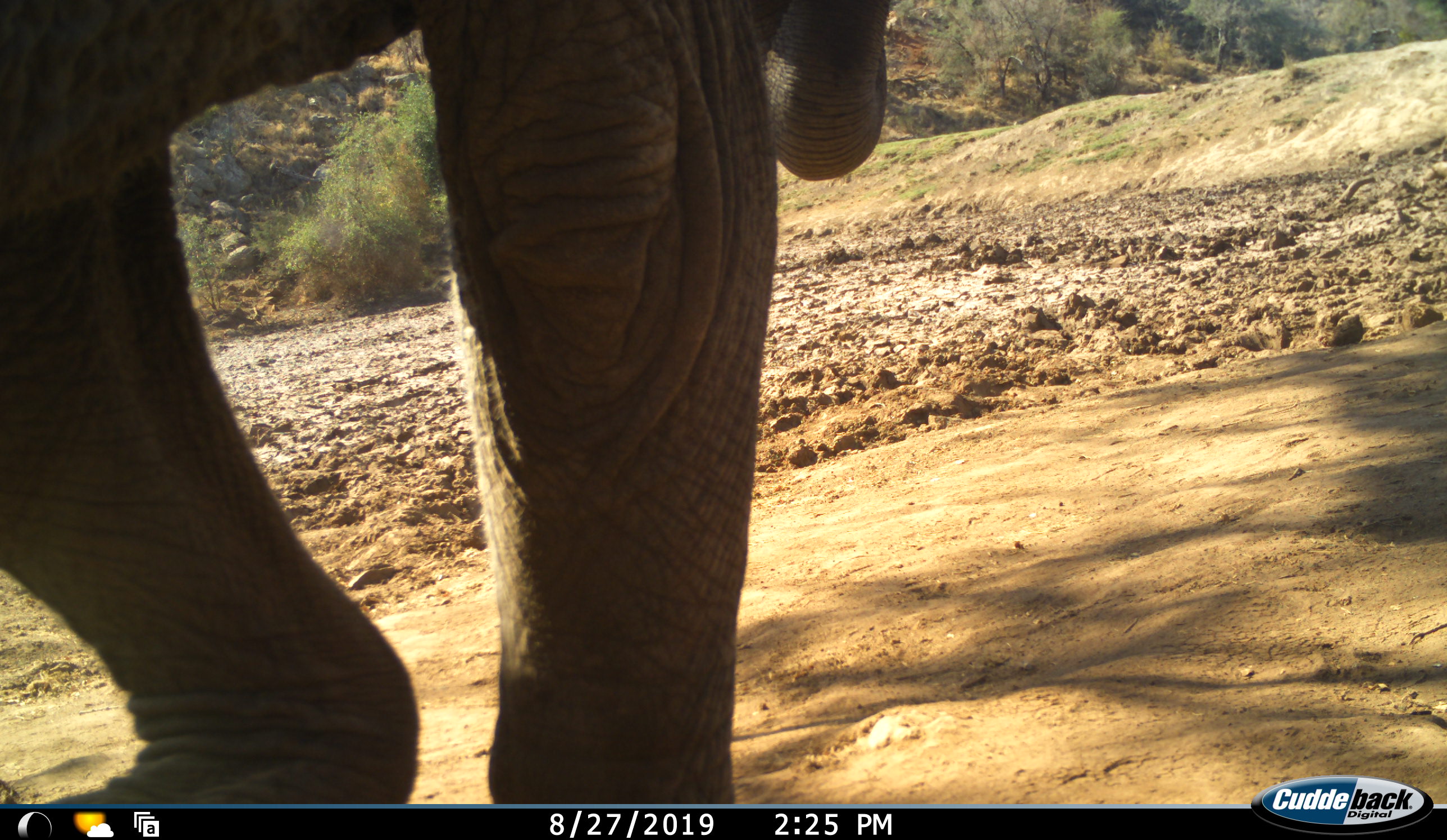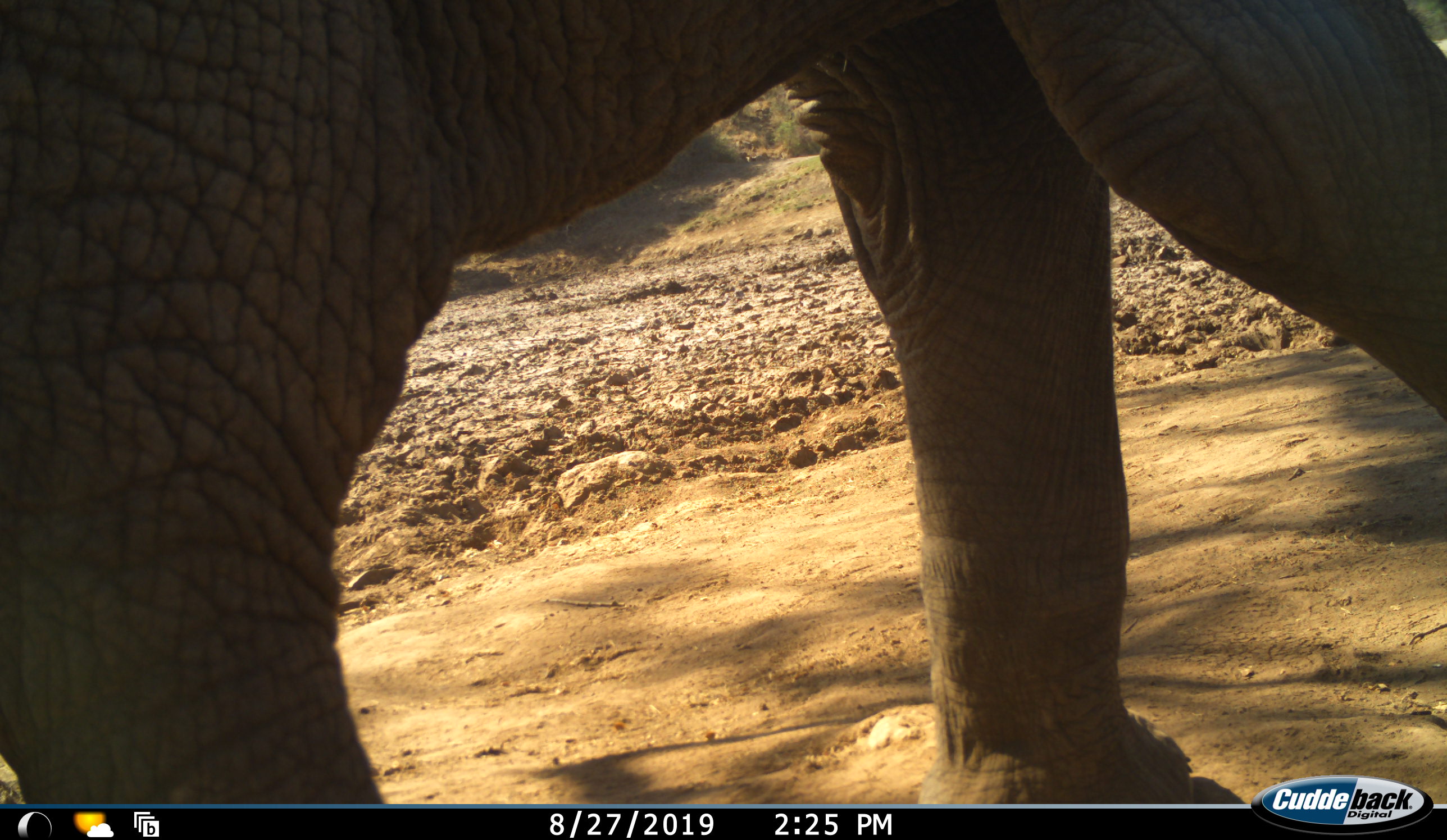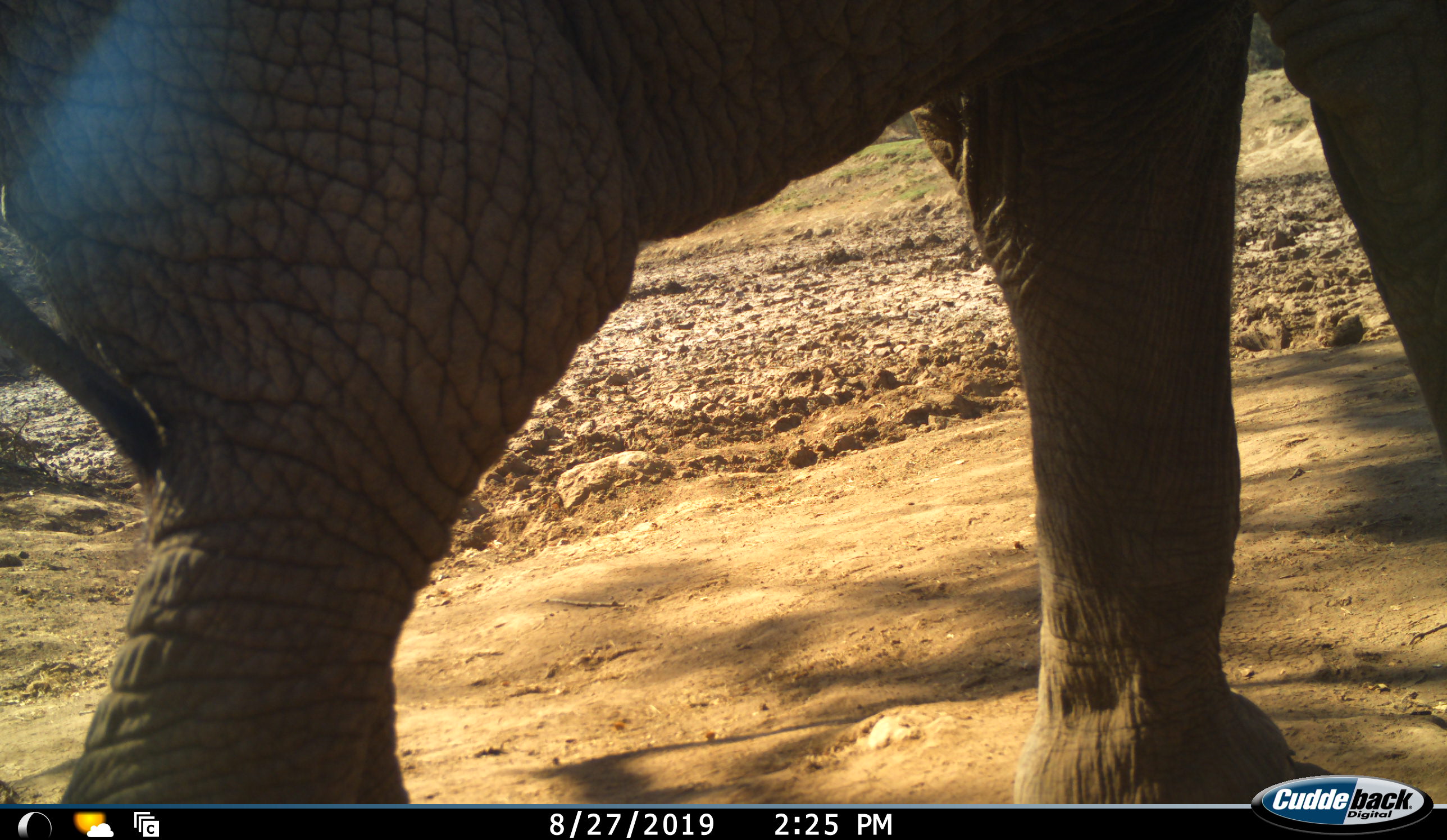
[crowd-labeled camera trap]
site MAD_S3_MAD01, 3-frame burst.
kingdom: Animalia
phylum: Chordata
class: Mammalia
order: Proboscidea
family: Elephantidae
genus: Loxodonta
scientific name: Loxodonta africana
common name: african bush elephant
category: elephant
Elephant (african bush elephant) (Loxodonta africana), count 1. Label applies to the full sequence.